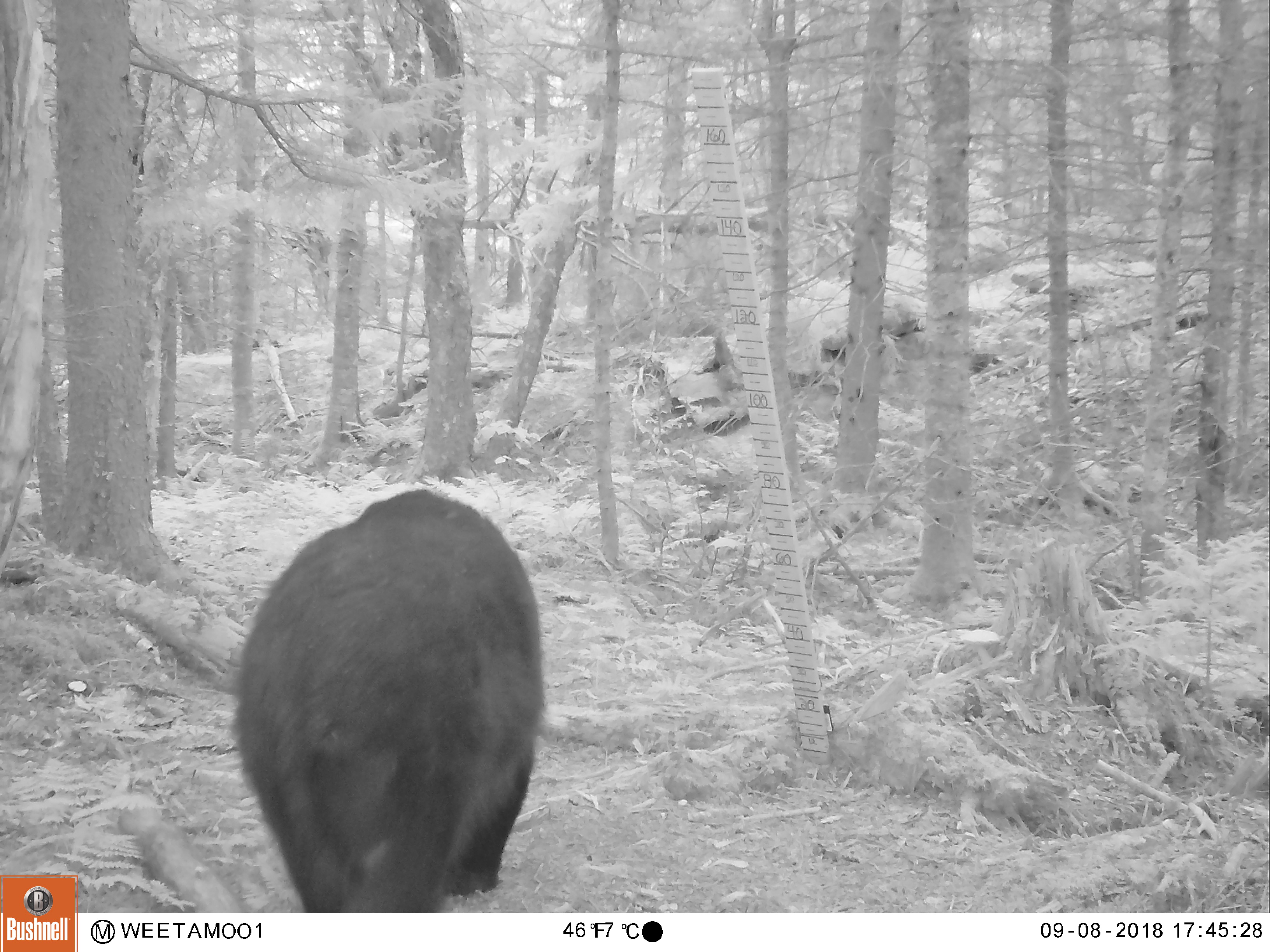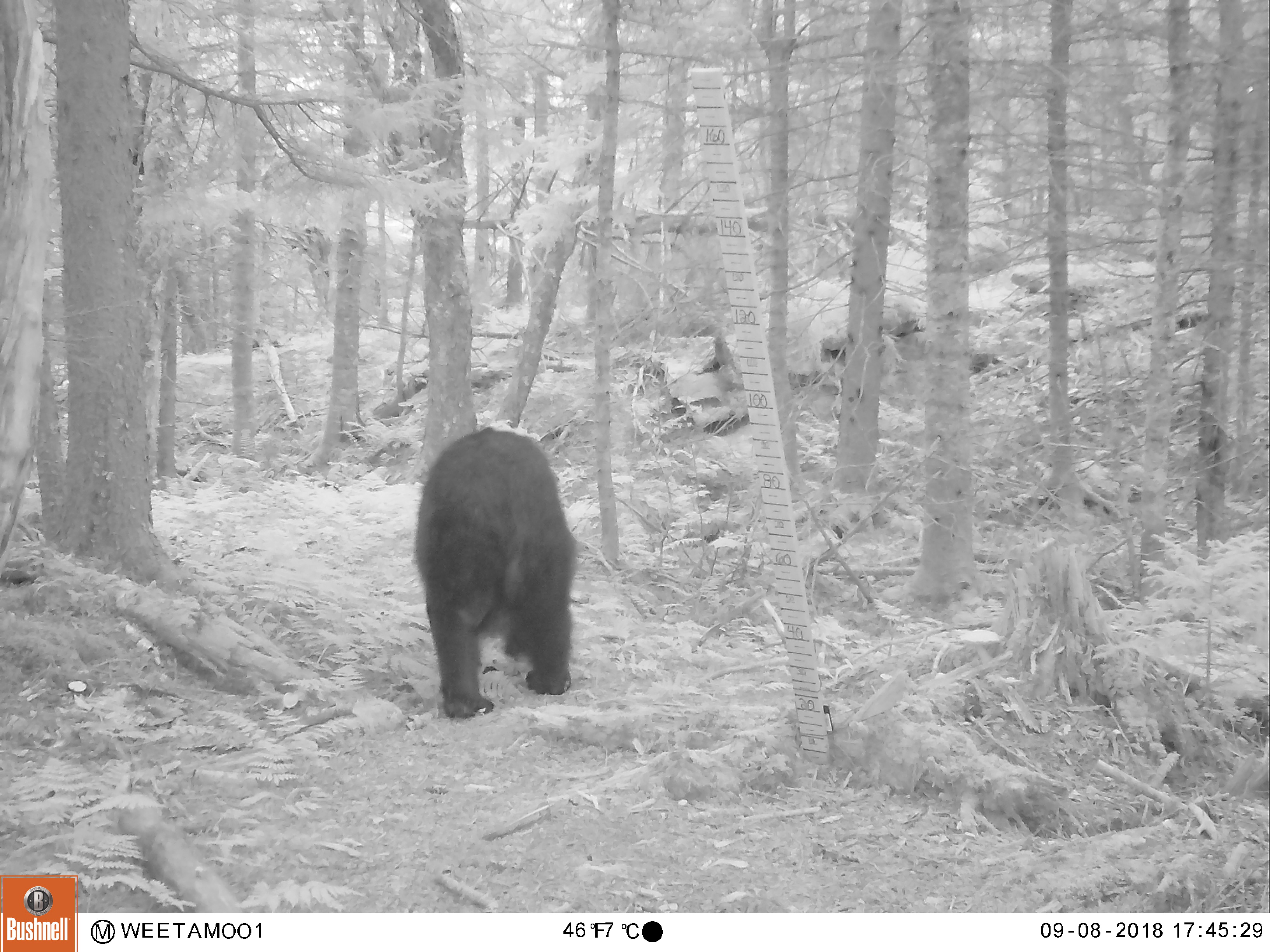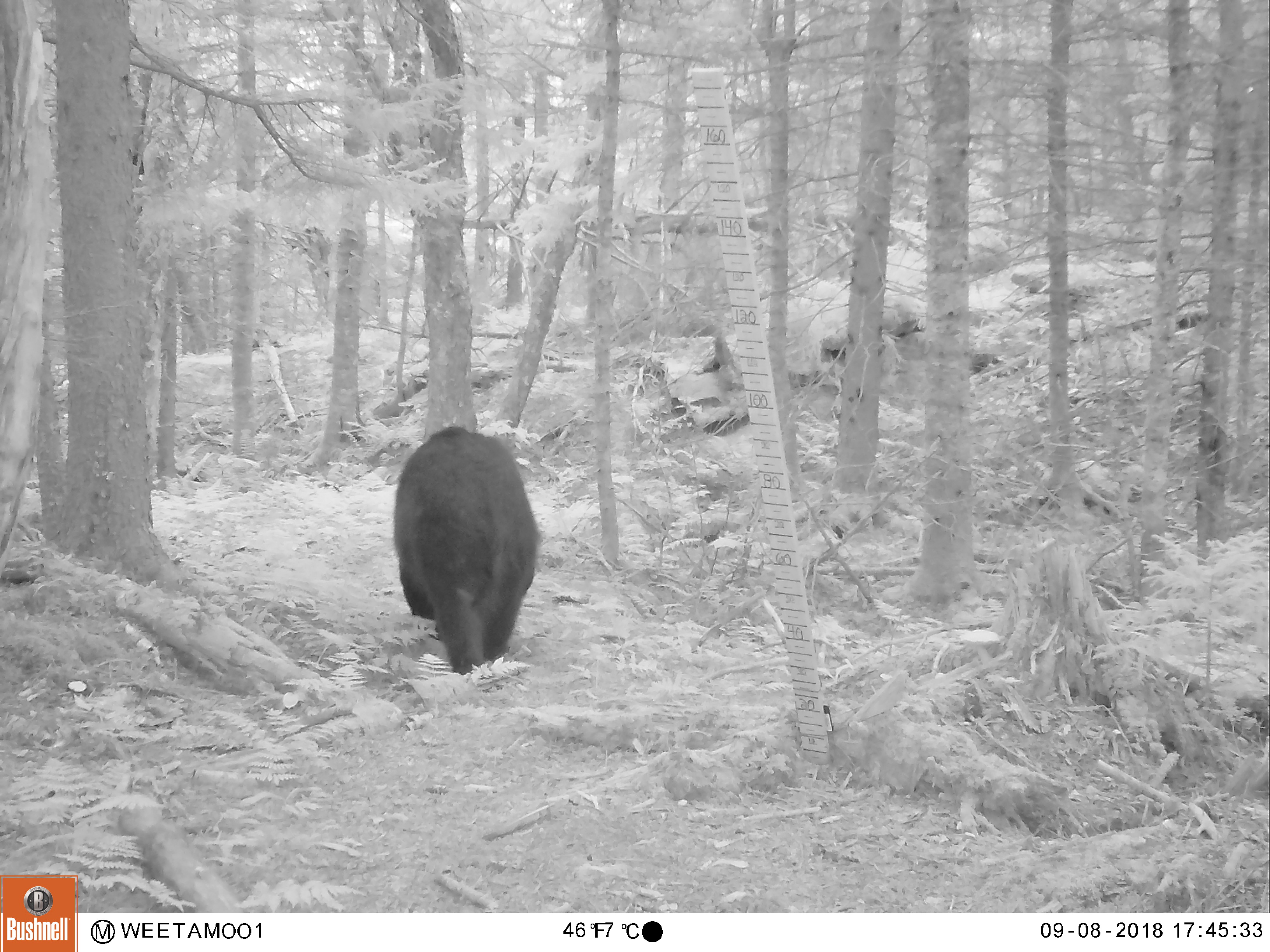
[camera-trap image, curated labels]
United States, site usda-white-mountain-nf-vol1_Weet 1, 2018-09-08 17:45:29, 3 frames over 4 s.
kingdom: Animalia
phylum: Chordata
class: Mammalia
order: Carnivora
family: Ursidae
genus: Ursus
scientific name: Ursus americanus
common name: black bear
Black bear (Ursus americanus).